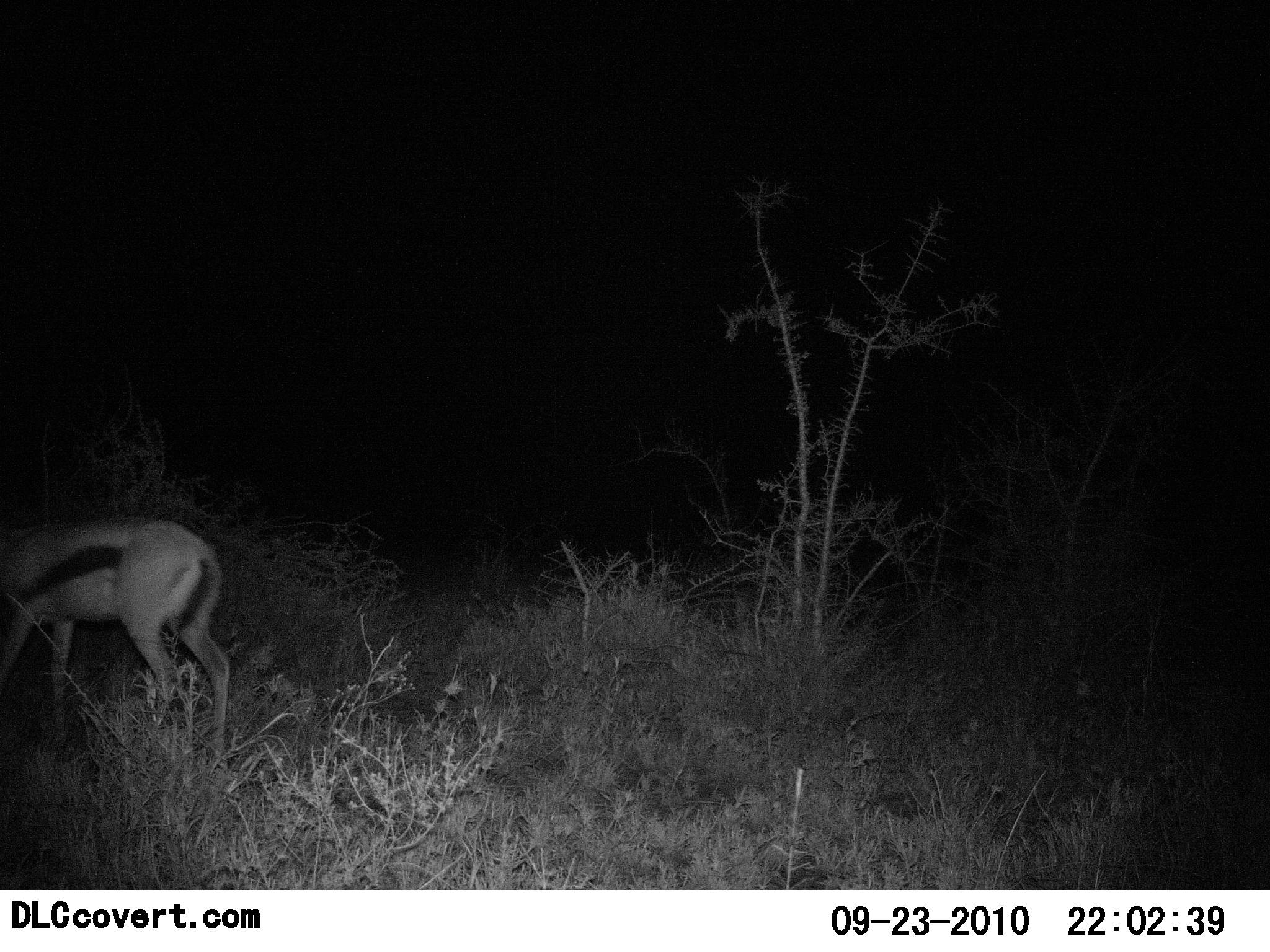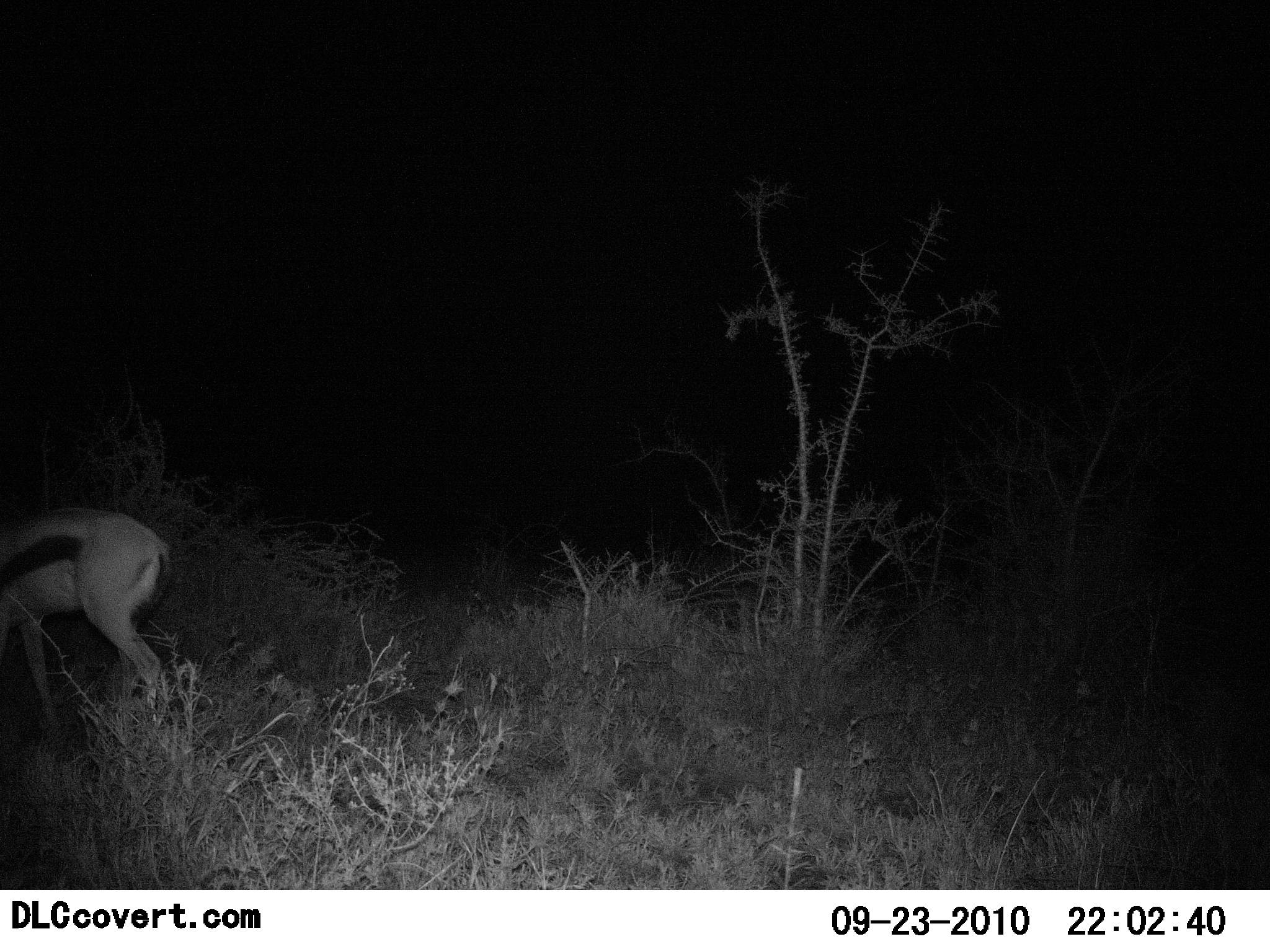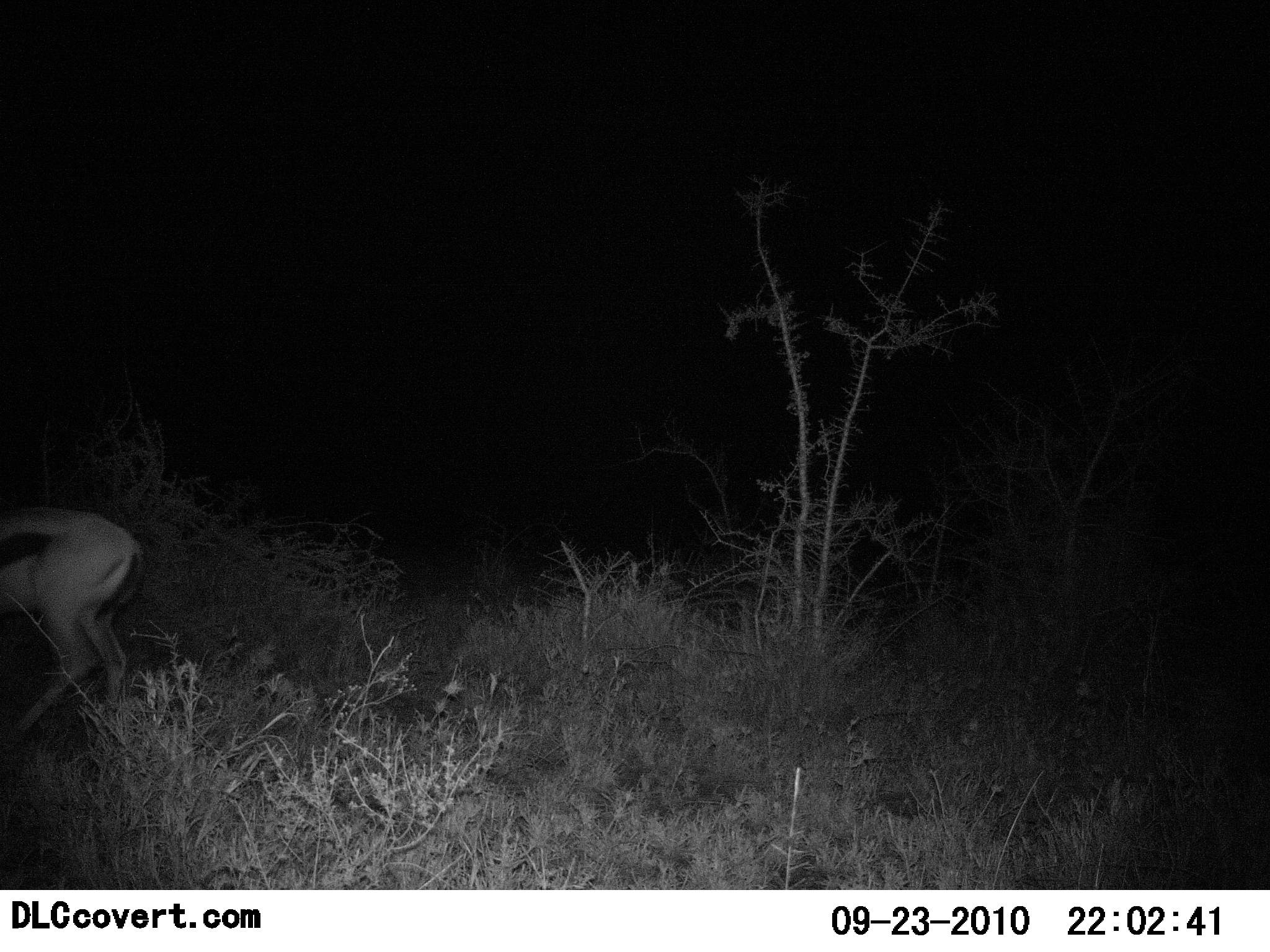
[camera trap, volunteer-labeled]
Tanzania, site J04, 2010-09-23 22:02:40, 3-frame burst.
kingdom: Animalia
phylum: Chordata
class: Mammalia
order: Artiodactyla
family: Bovidae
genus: Eudorcas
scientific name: Eudorcas thomsonii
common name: thomson's gazelle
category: gazellethomsons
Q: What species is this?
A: Gazellethomsons (thomson's gazelle) (Eudorcas thomsonii).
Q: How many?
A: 1.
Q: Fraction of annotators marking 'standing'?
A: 31%.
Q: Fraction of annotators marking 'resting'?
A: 0%.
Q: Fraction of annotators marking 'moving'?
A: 69%.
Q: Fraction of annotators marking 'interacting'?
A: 0%.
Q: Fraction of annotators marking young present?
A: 0%.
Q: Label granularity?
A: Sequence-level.